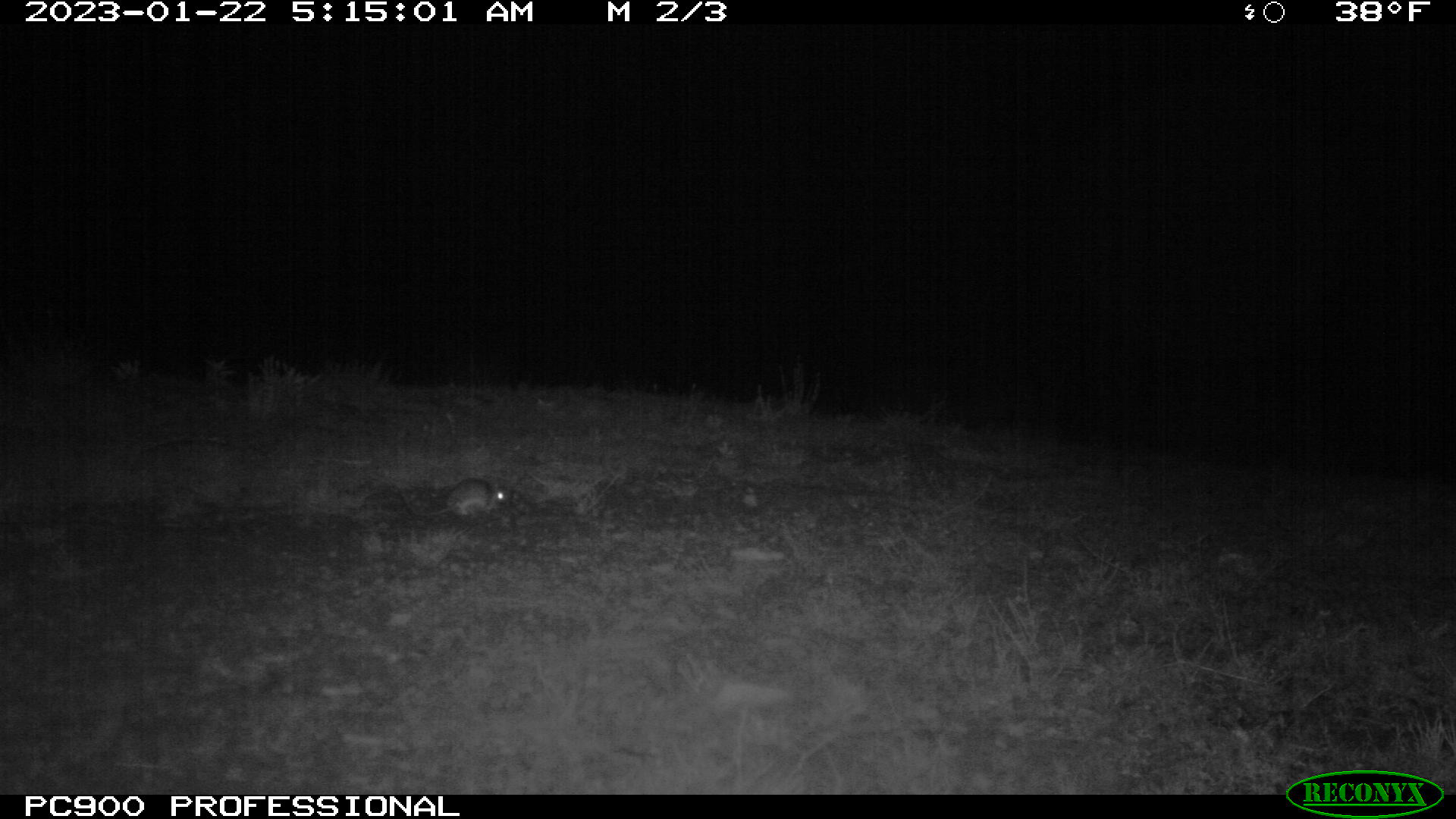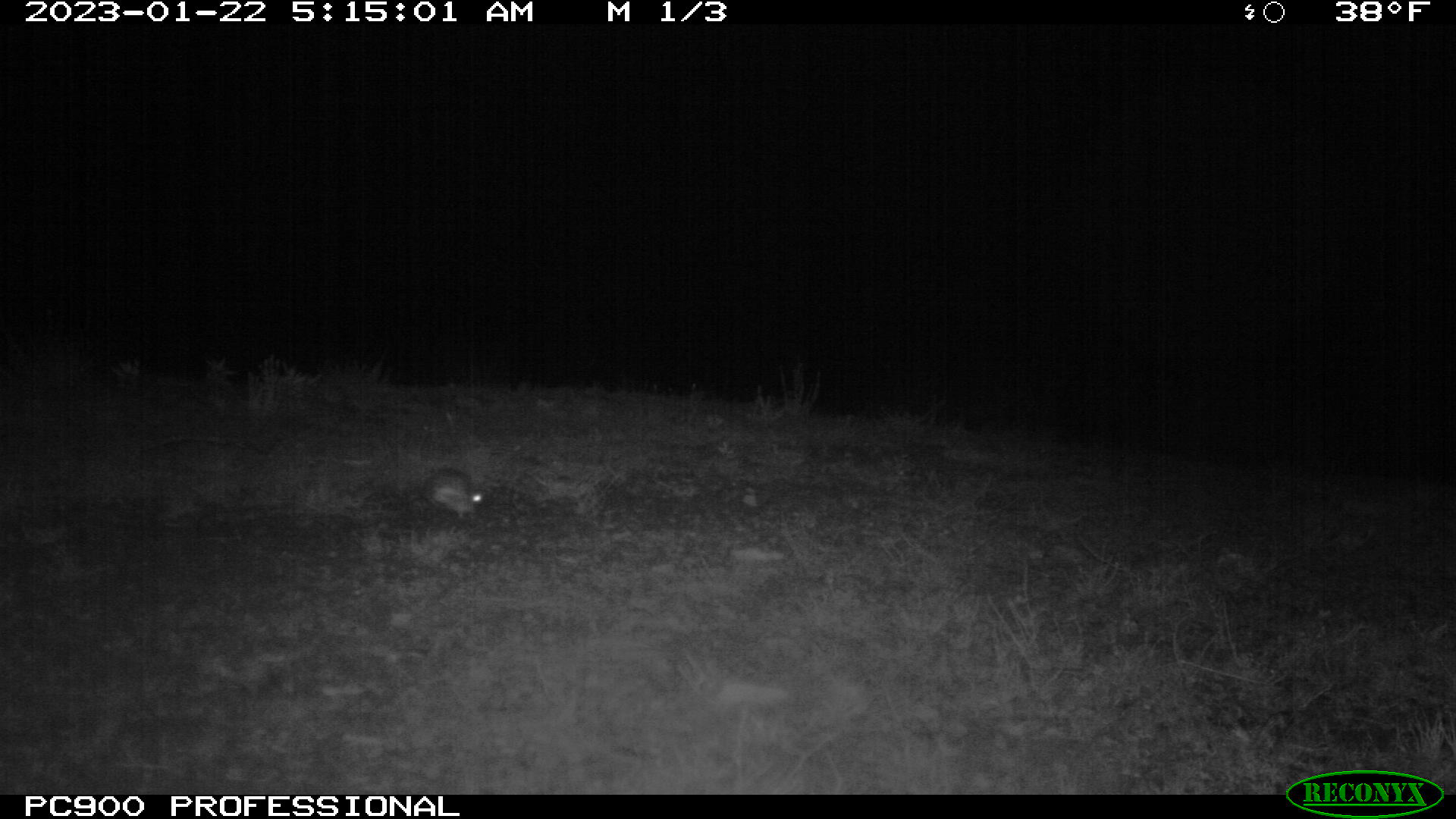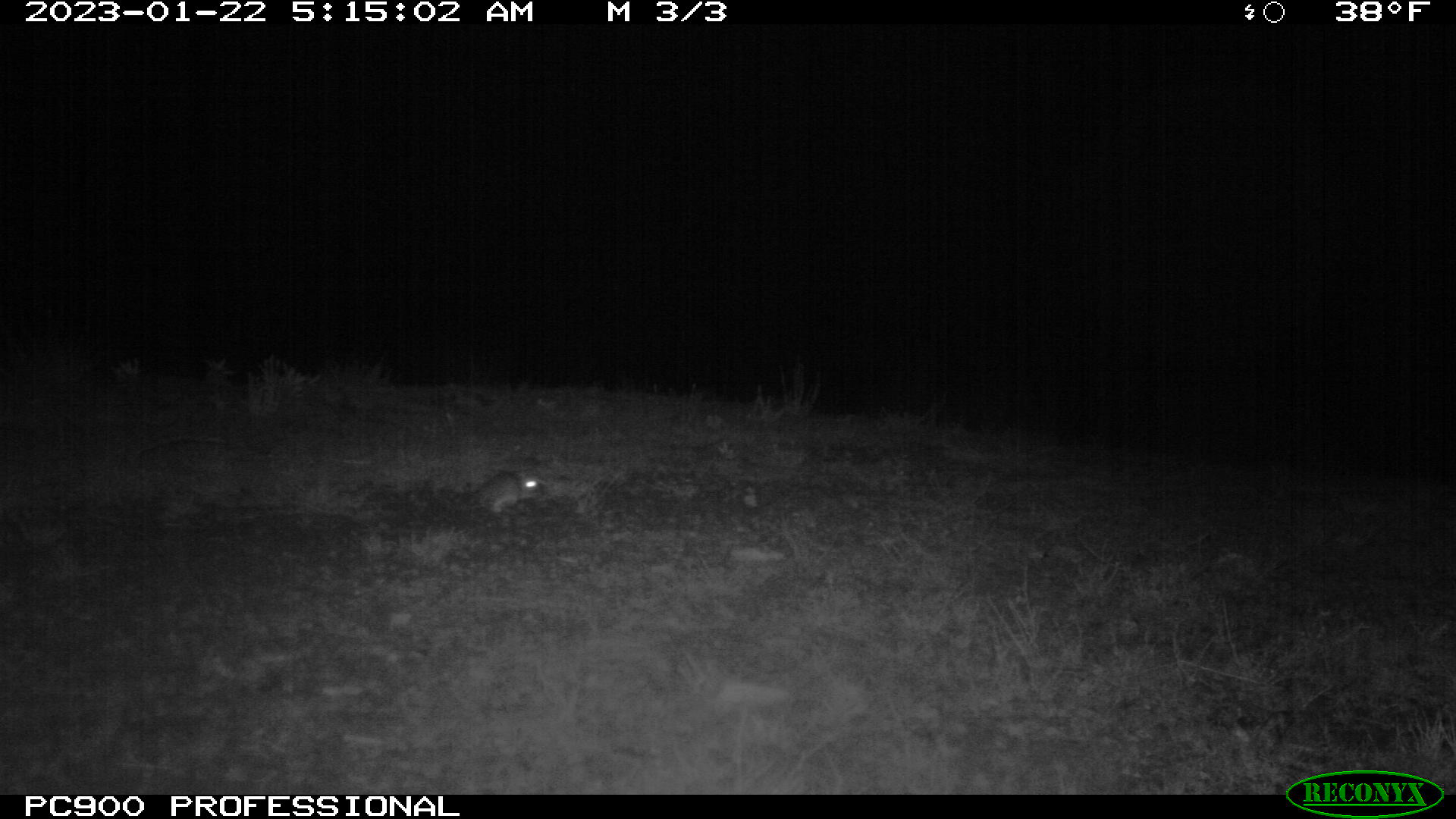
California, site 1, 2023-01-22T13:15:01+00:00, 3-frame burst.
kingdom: Animalia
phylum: Chordata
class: Mammalia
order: Rodentia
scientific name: Rodentia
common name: mouse or rat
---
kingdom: Animalia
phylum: Chordata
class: Mammalia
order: Rodentia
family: Sciuridae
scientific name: Sciuridae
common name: squirrel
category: unknown squirrel